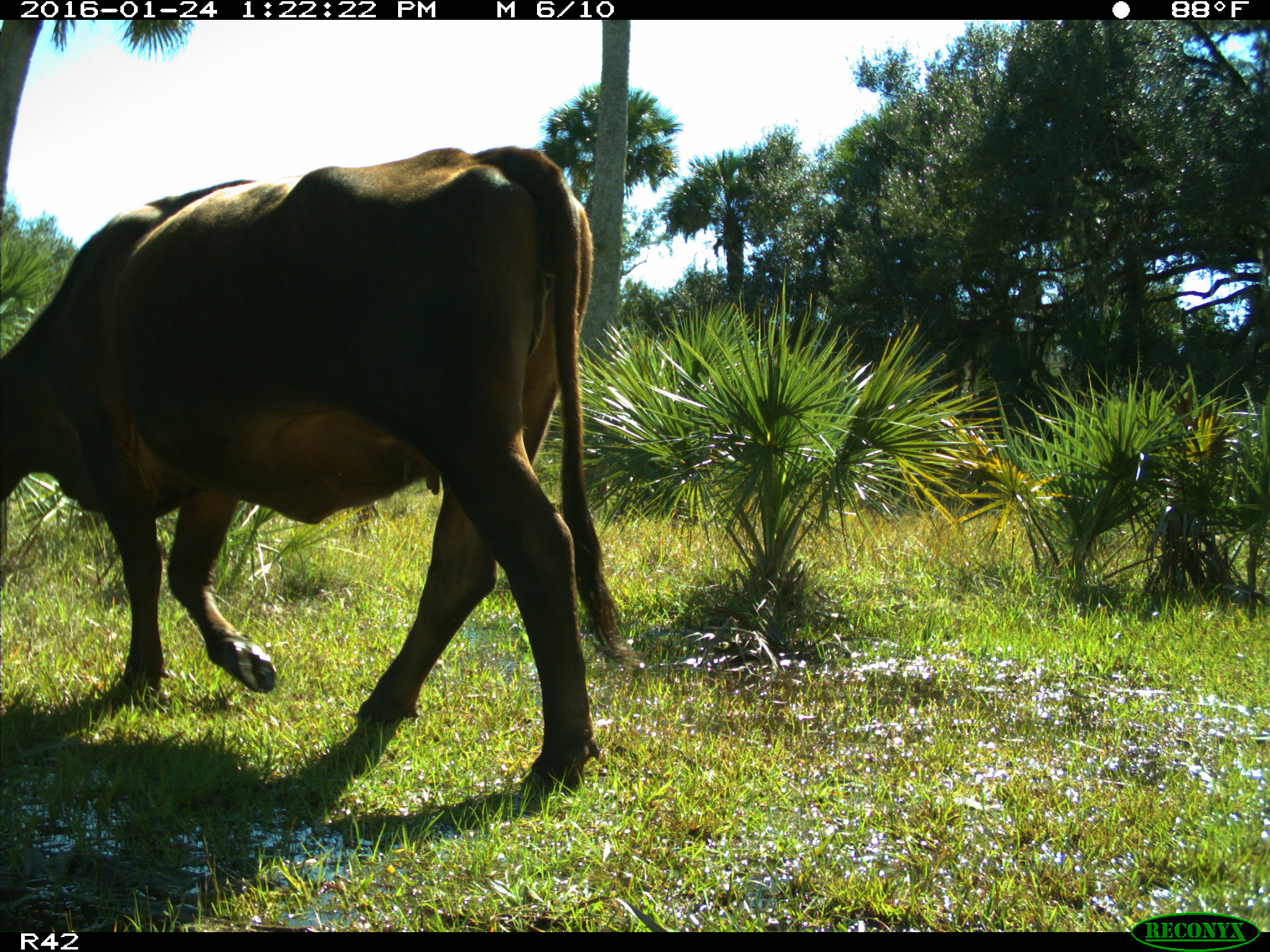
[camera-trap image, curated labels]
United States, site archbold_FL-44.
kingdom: Animalia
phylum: Chordata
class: Mammalia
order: Artiodactyla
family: Bovidae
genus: Bos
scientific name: Bos taurus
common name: domestic cow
Bos taurus (domestic cow).